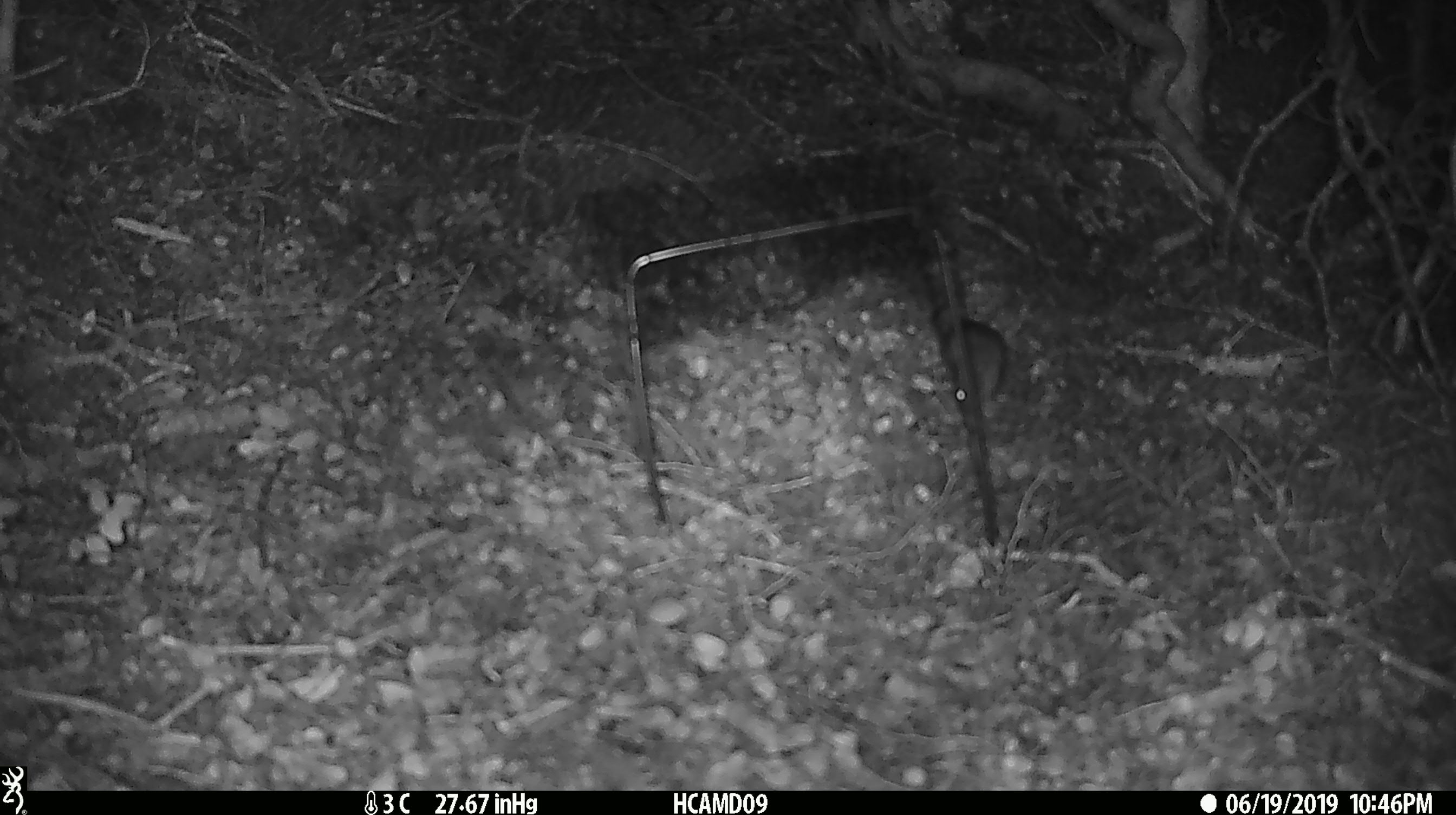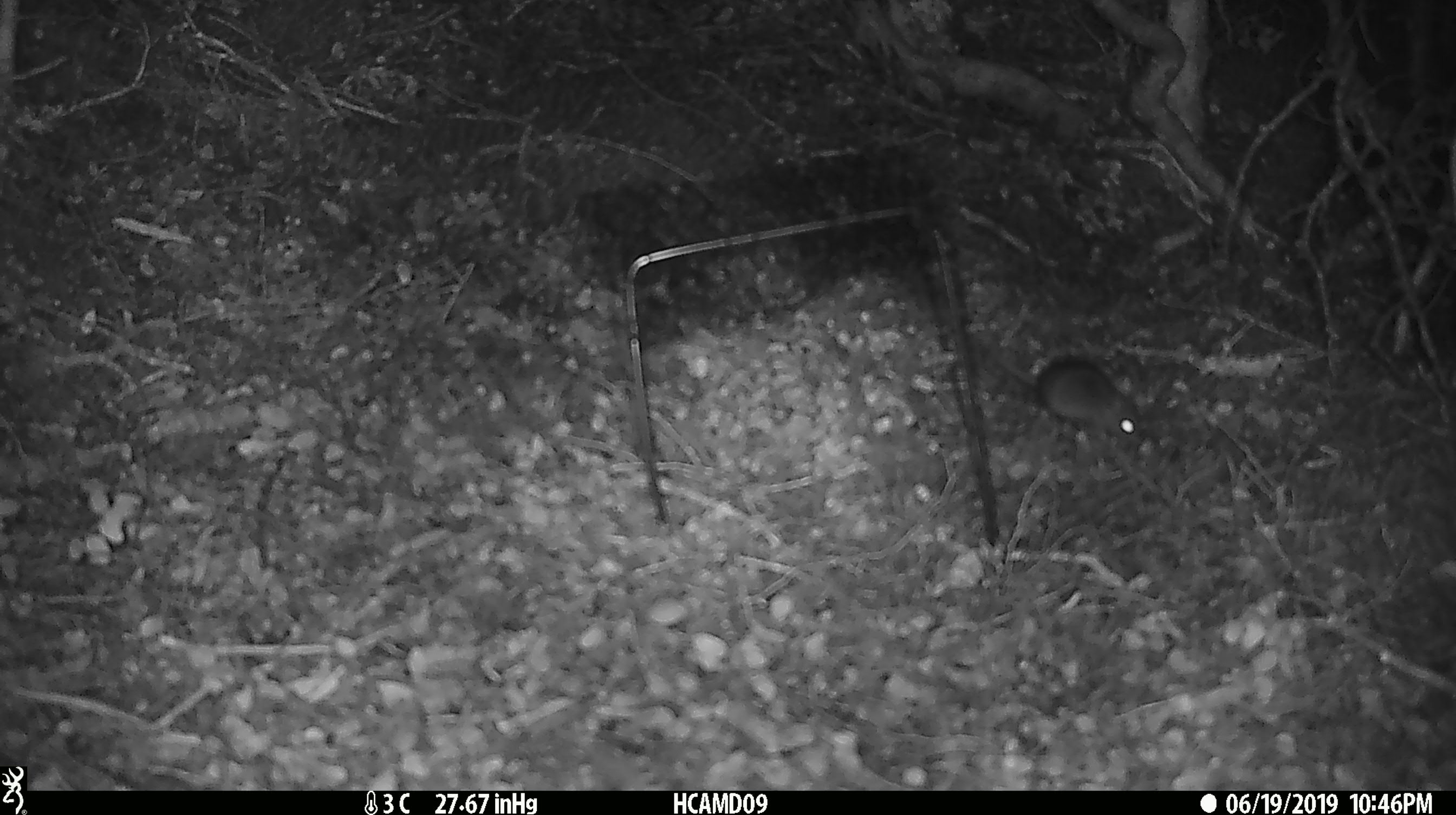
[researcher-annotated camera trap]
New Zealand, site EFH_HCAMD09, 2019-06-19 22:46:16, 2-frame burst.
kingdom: Animalia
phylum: Chordata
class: Mammalia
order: Rodentia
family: Muridae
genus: Mus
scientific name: Mus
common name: mouse